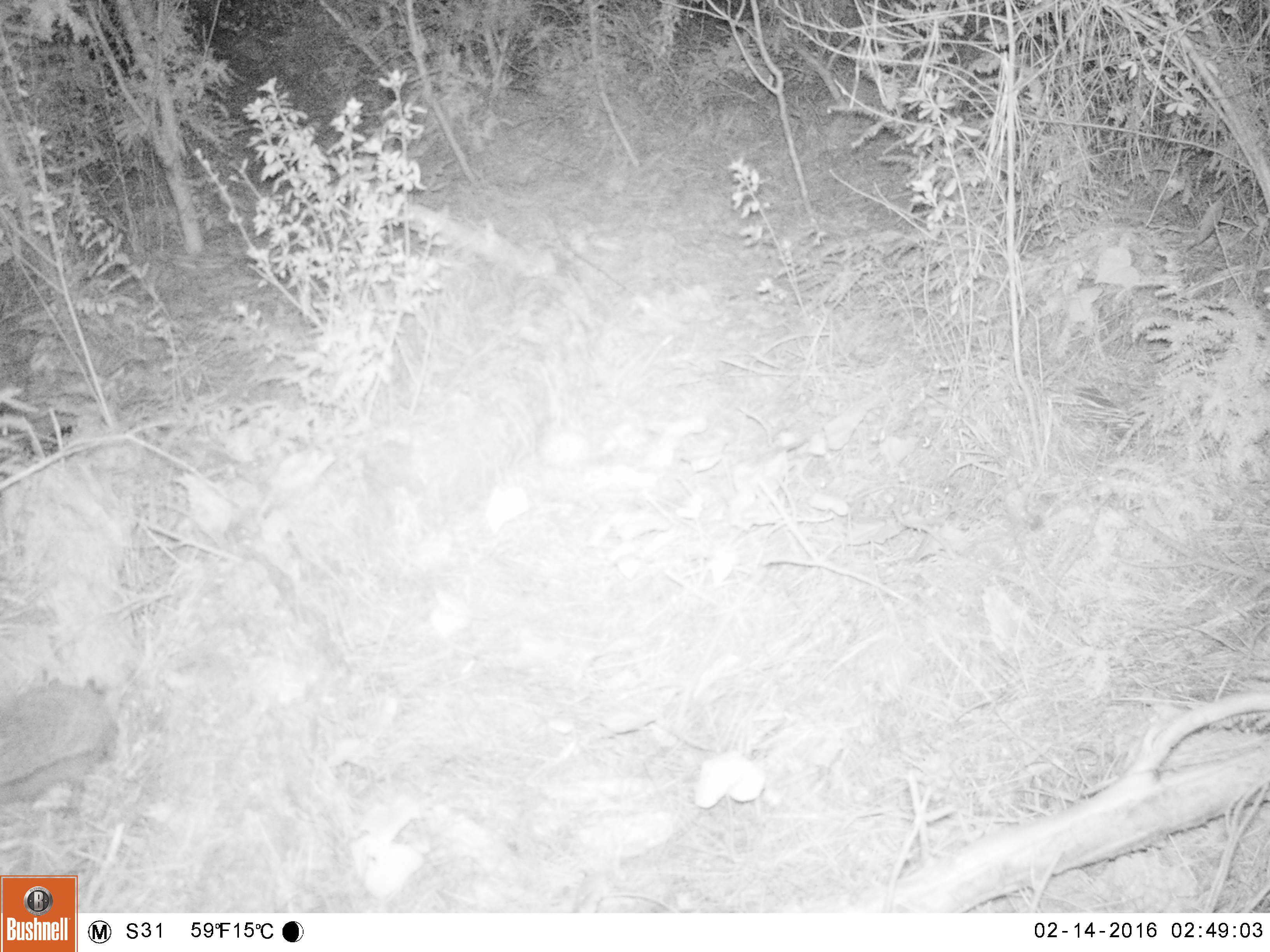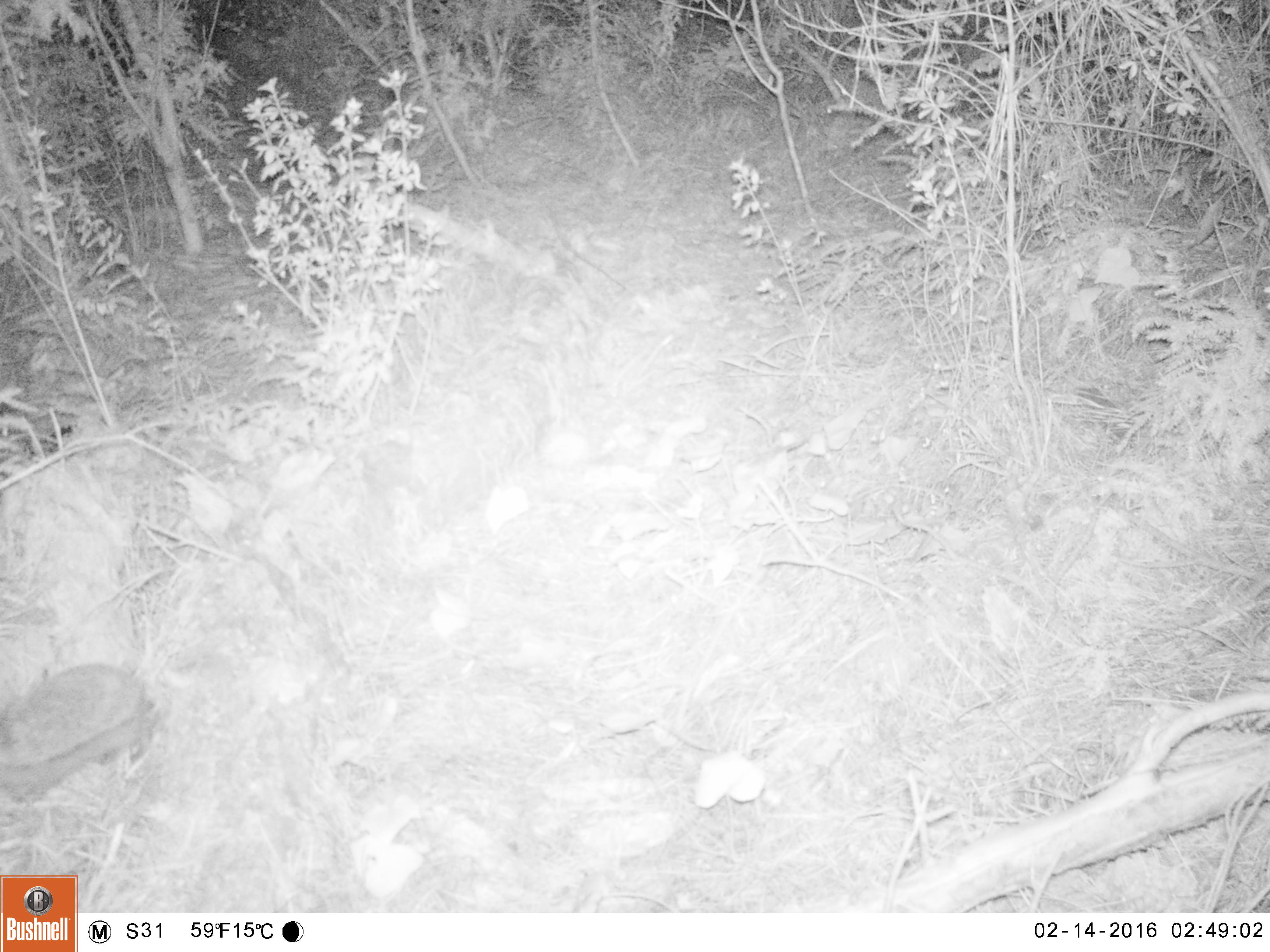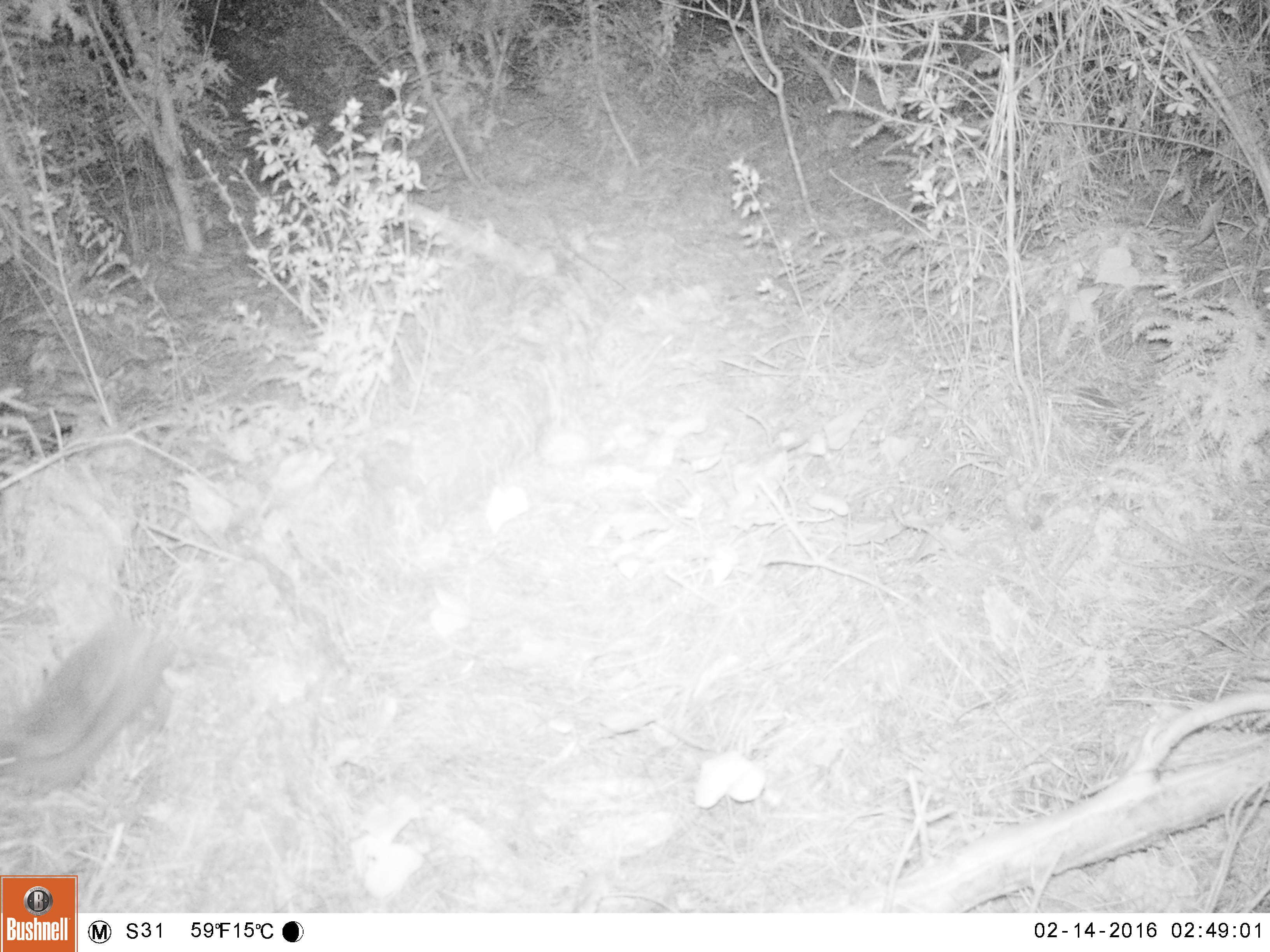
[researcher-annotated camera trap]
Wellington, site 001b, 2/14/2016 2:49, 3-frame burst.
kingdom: Animalia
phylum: Chordata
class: Mammalia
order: Eulipotyphla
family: Erinaceidae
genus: Erinaceus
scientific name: Erinaceus europaeus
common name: hedgehog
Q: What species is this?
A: Hedgehog (Erinaceus europaeus).